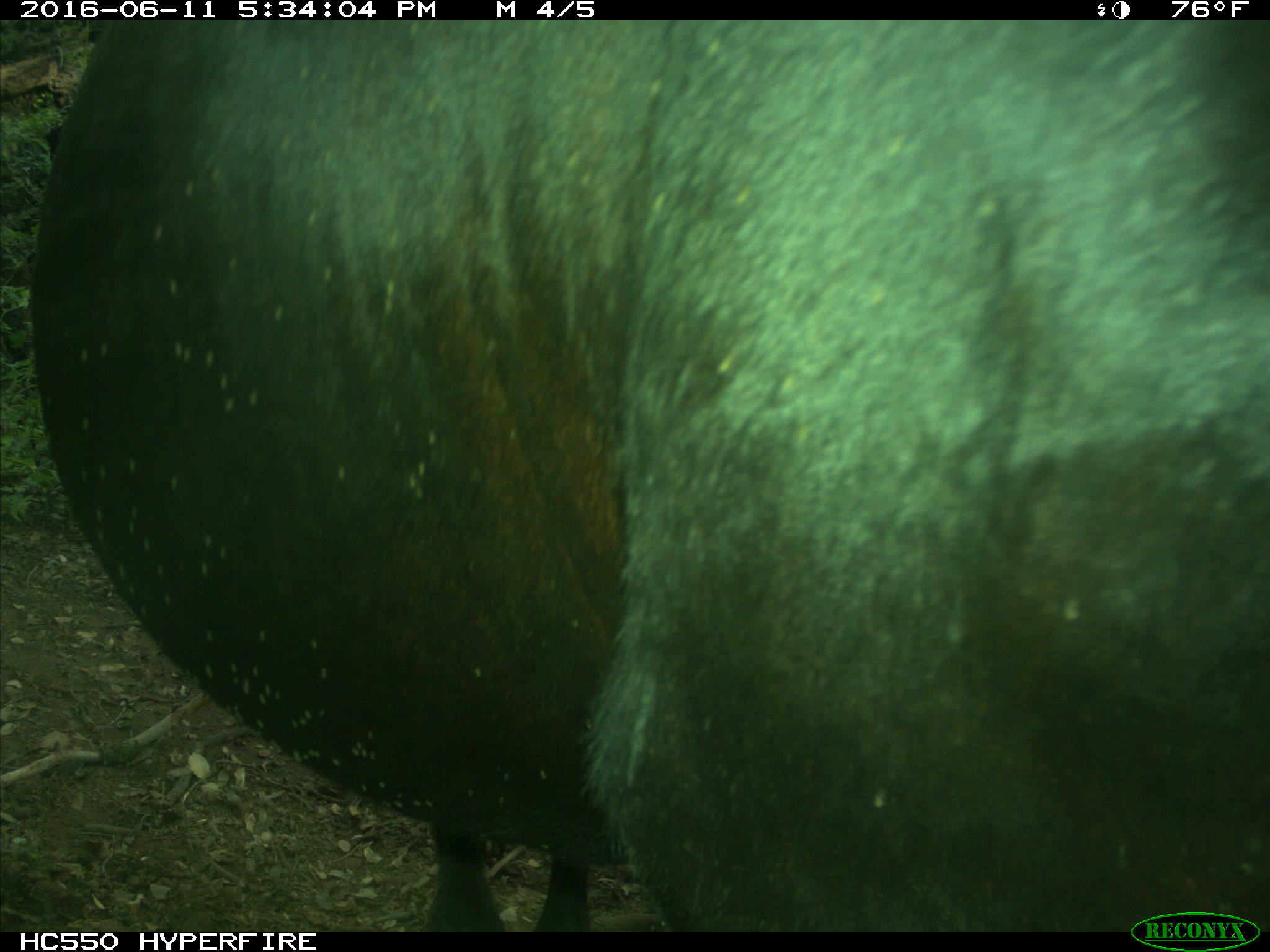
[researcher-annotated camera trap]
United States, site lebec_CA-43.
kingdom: Animalia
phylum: Chordata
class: Mammalia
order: Artiodactyla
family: Bovidae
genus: Bos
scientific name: Bos taurus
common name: domestic cow